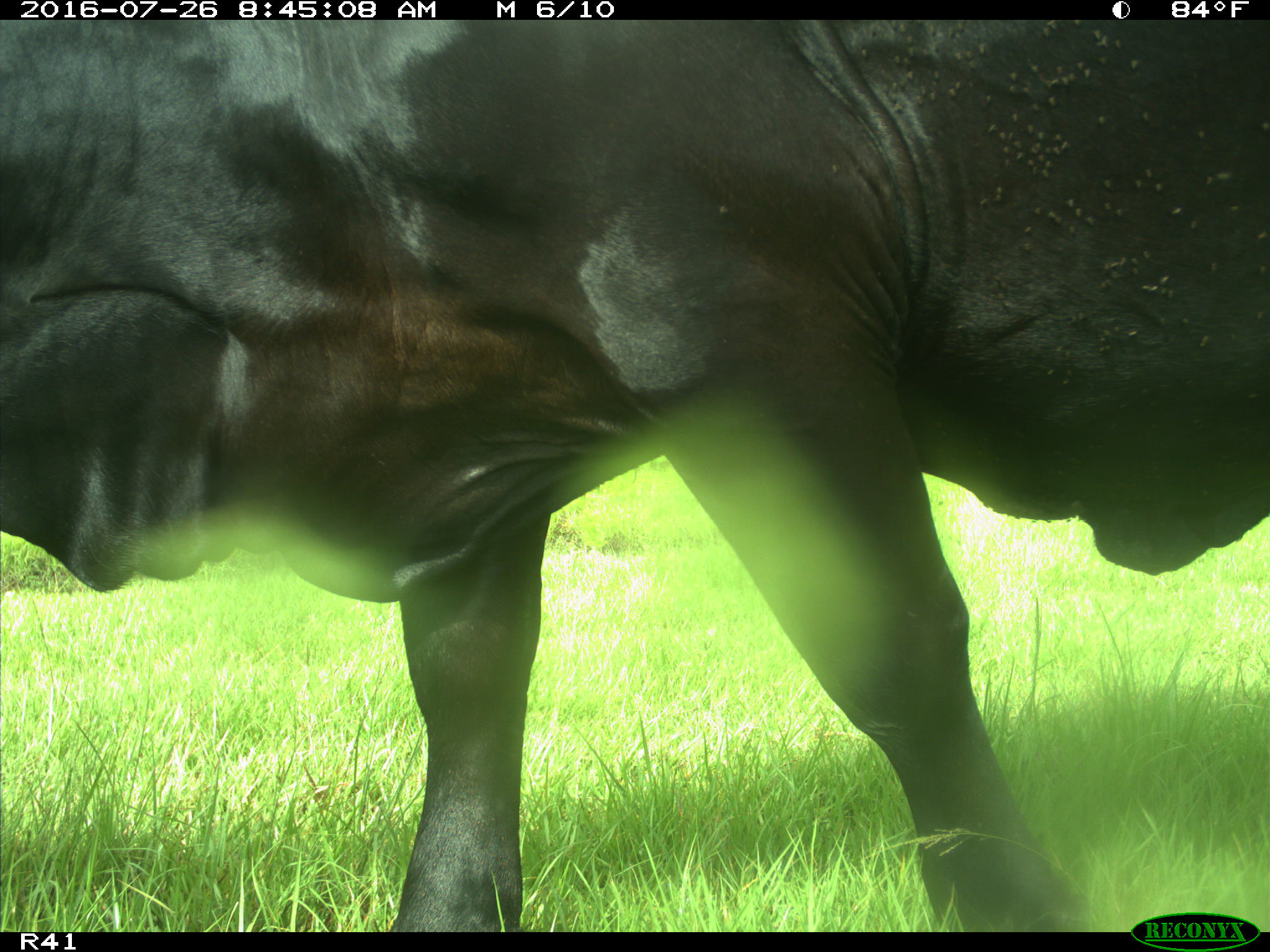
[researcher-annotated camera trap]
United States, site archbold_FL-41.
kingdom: Animalia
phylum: Chordata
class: Mammalia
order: Artiodactyla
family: Bovidae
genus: Bos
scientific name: Bos taurus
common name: domestic cow